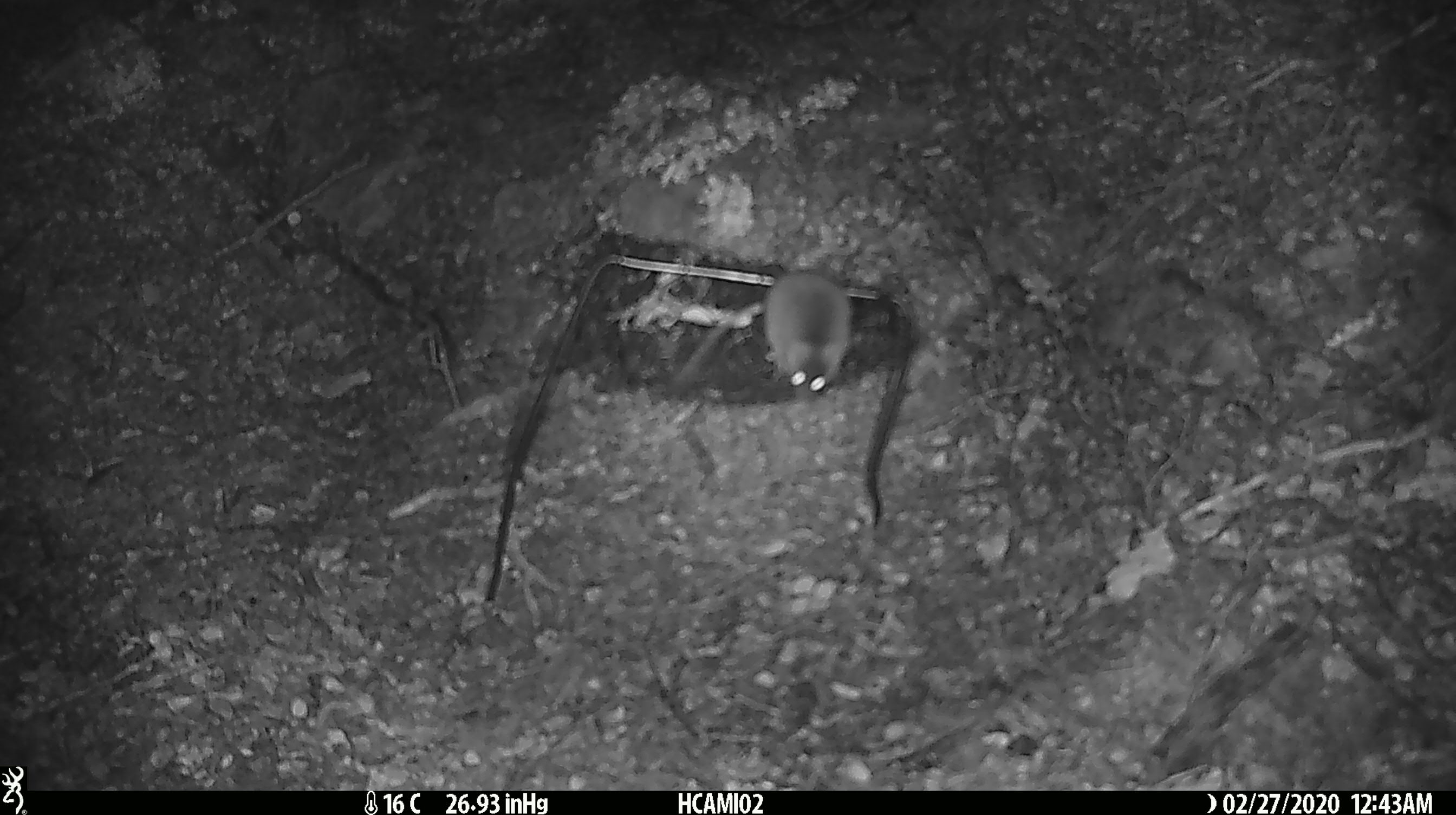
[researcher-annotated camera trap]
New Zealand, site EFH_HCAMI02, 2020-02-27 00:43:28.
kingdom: Animalia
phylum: Chordata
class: Mammalia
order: Rodentia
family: Muridae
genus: Mus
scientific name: Mus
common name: mouse